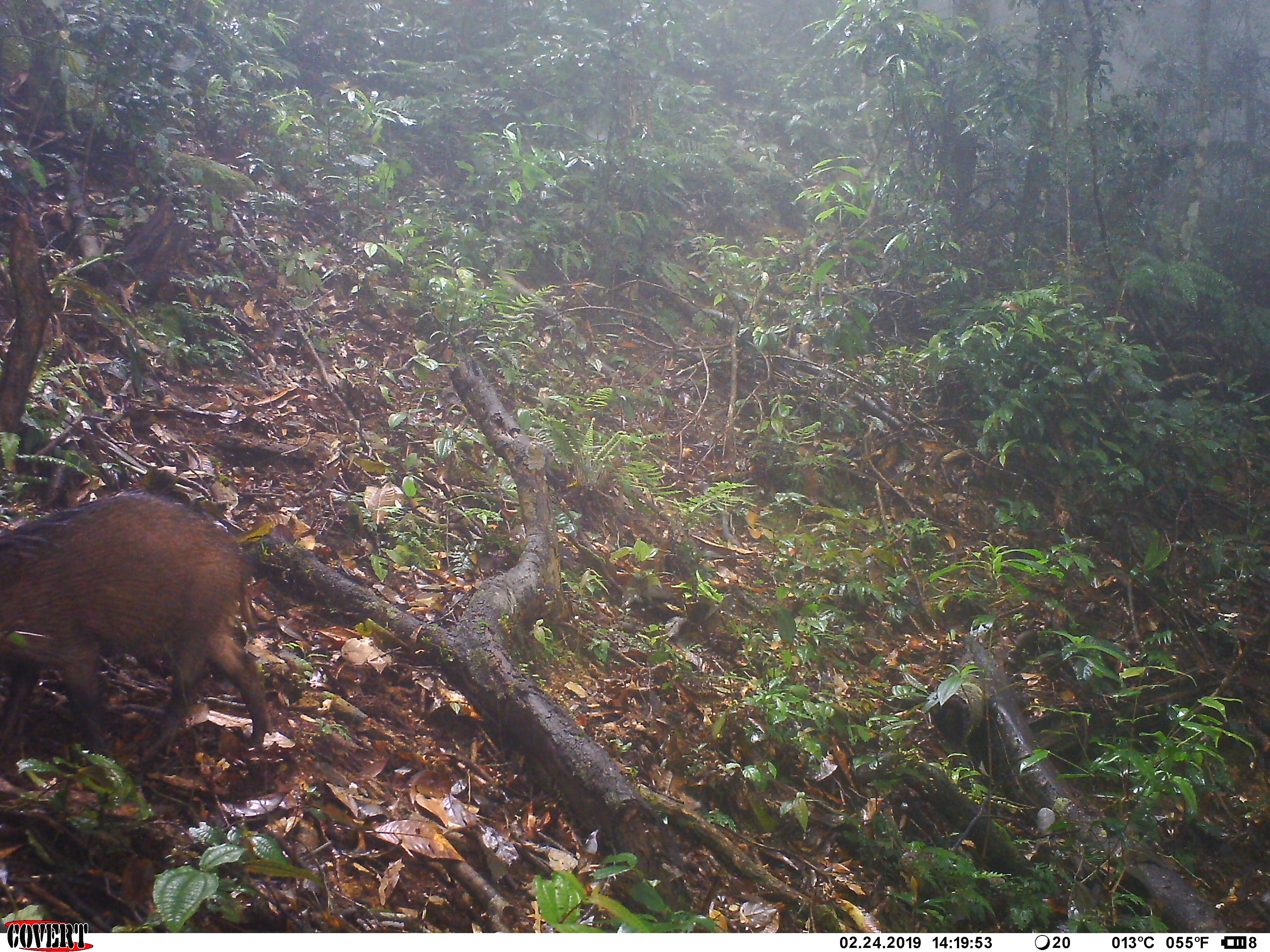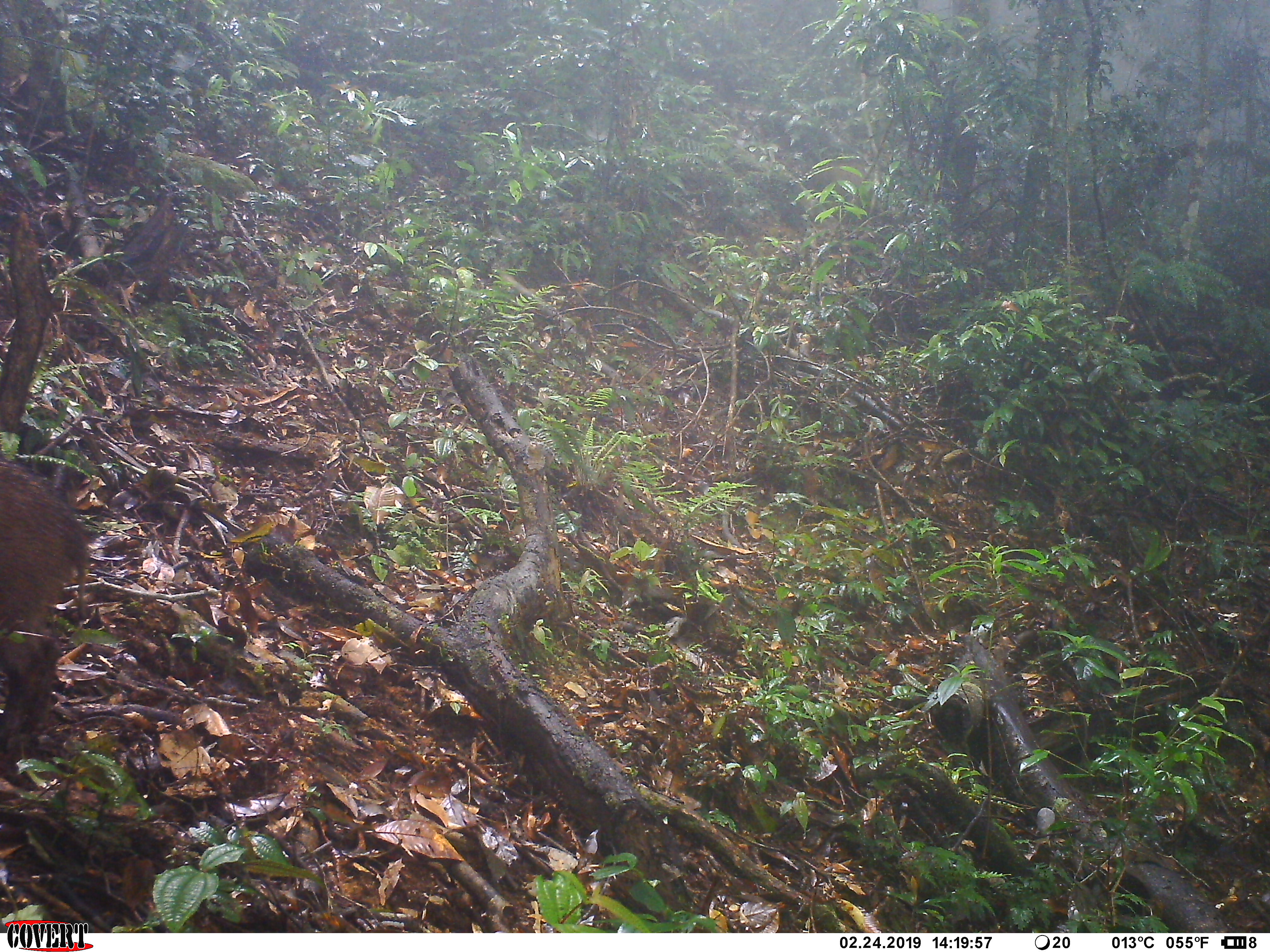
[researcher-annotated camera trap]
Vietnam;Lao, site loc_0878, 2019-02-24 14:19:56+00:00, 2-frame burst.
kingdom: Animalia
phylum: Chordata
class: Mammalia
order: Artiodactyla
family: Suidae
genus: Sus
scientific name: Sus scrofa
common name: eurasian wild pig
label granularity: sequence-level